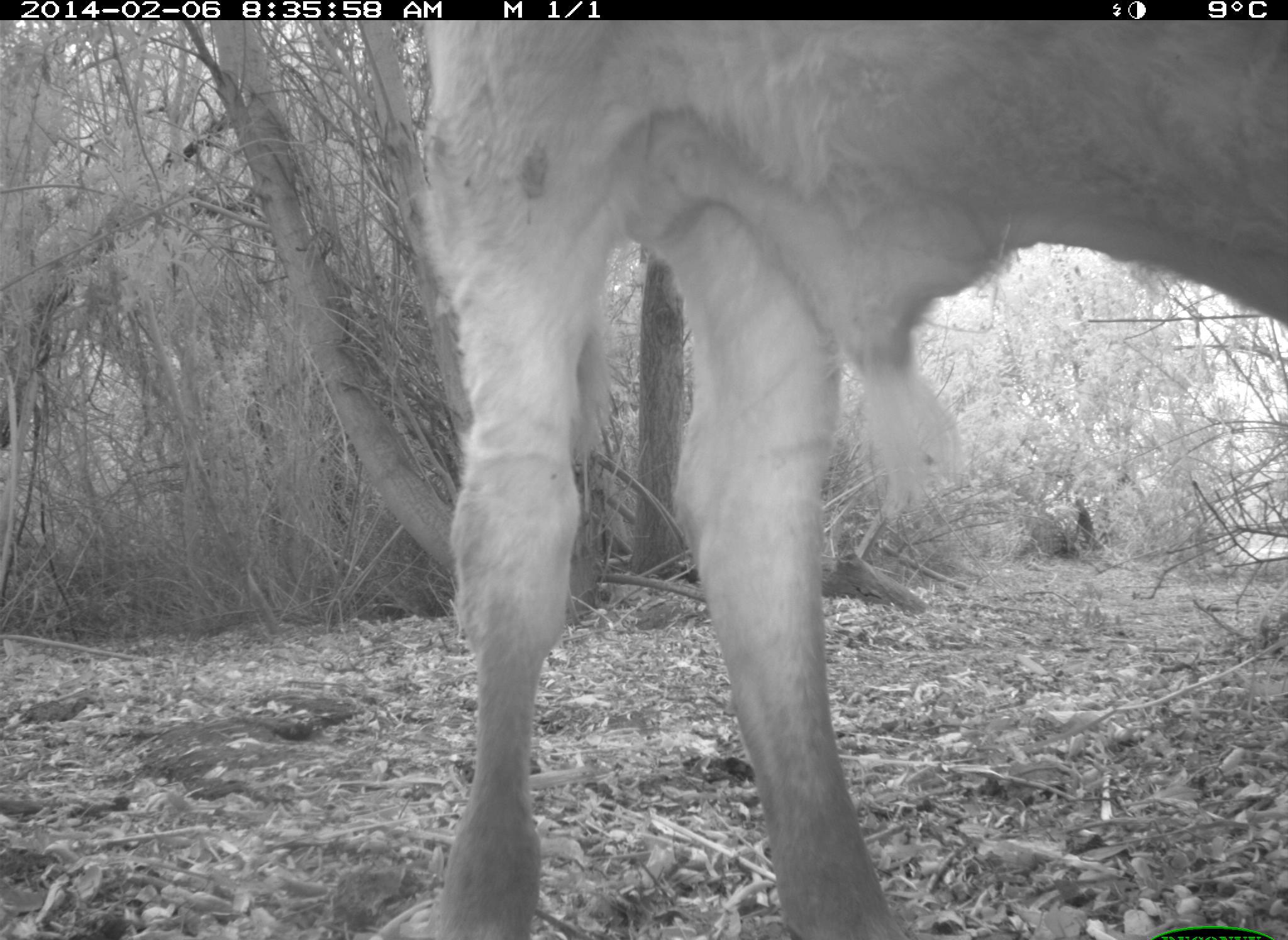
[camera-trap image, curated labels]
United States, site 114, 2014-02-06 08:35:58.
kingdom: Animalia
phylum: Chordata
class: Mammalia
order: Artiodactyla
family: Bovidae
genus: Bos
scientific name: Bos taurus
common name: cow